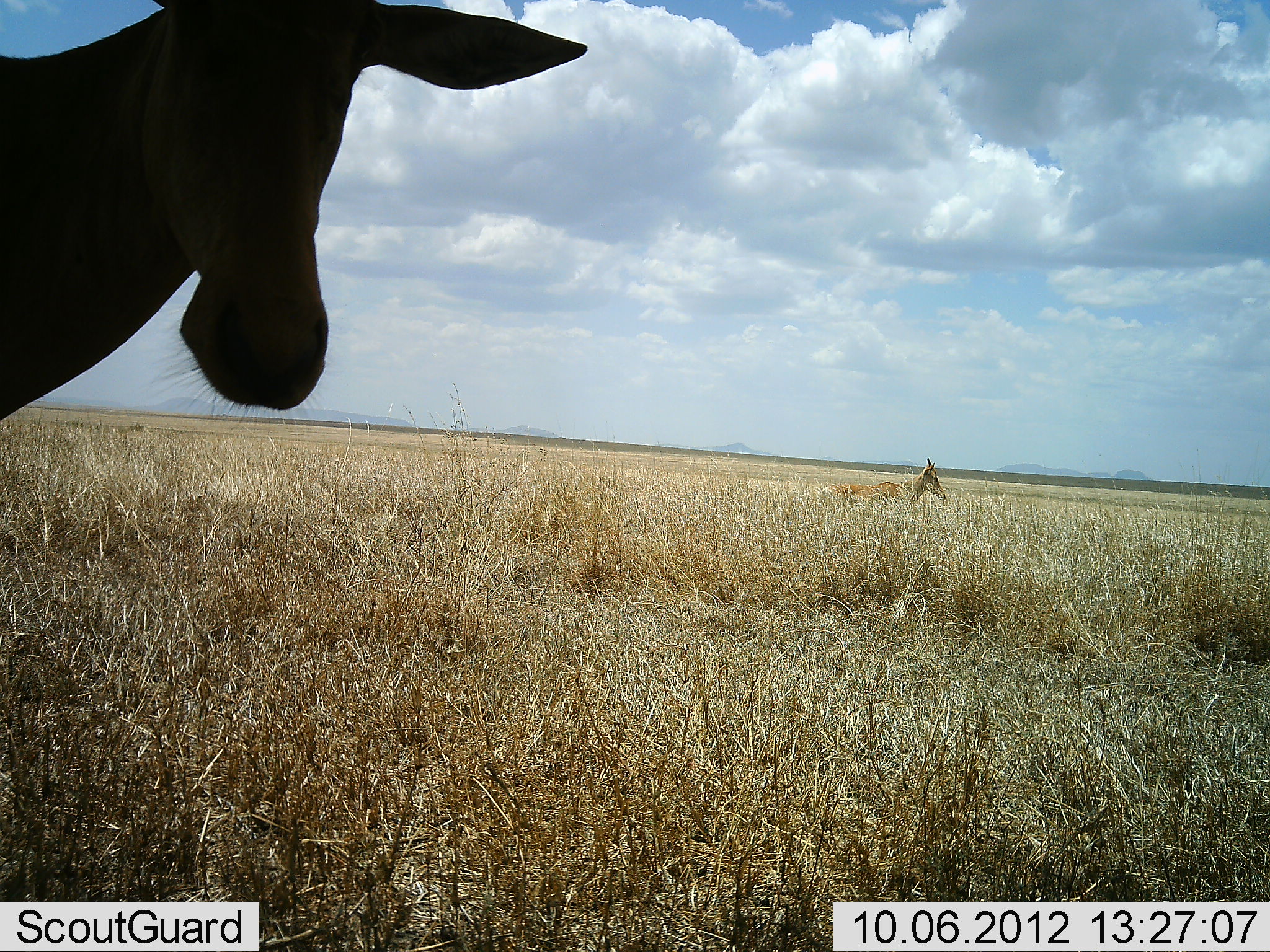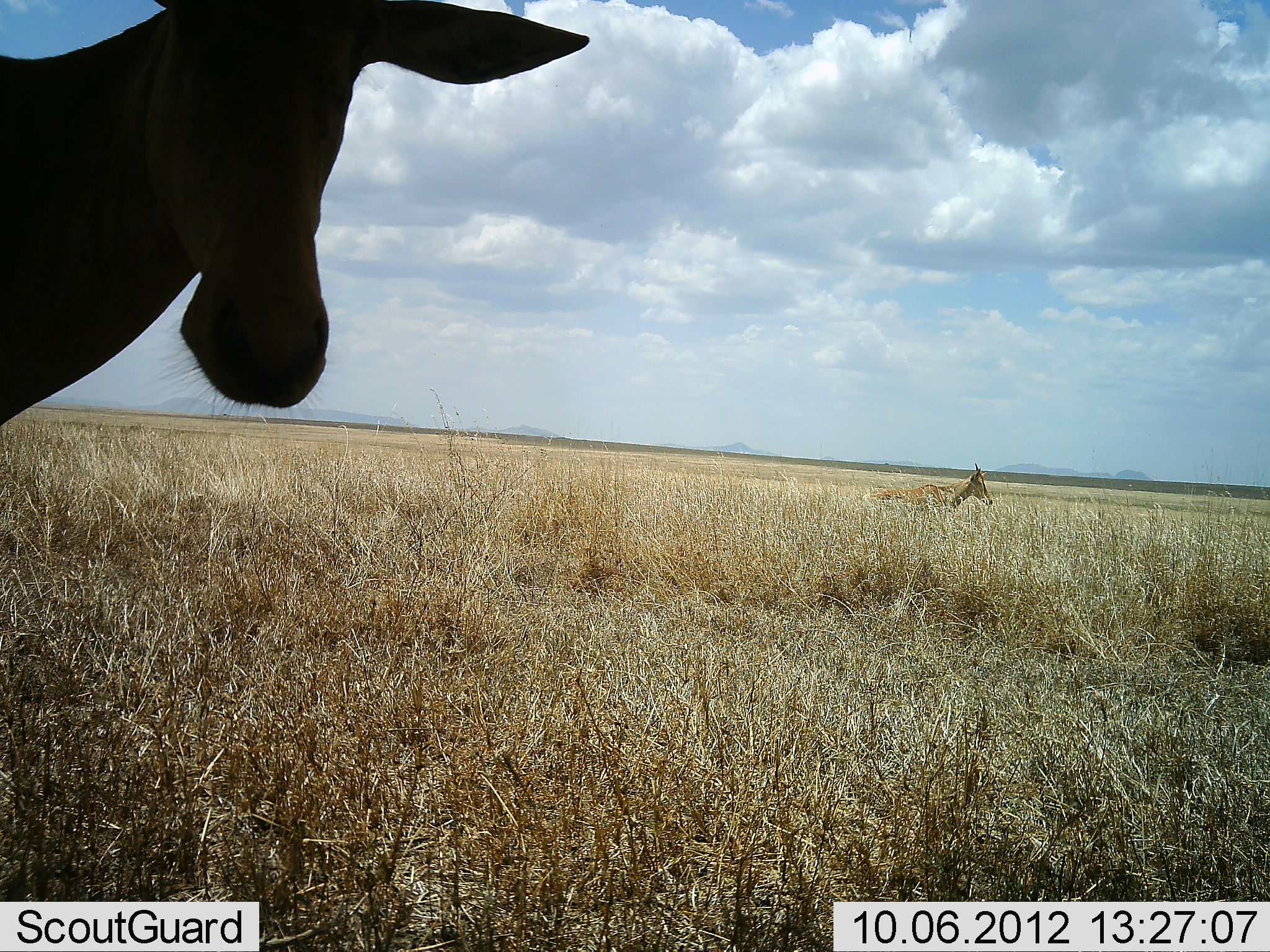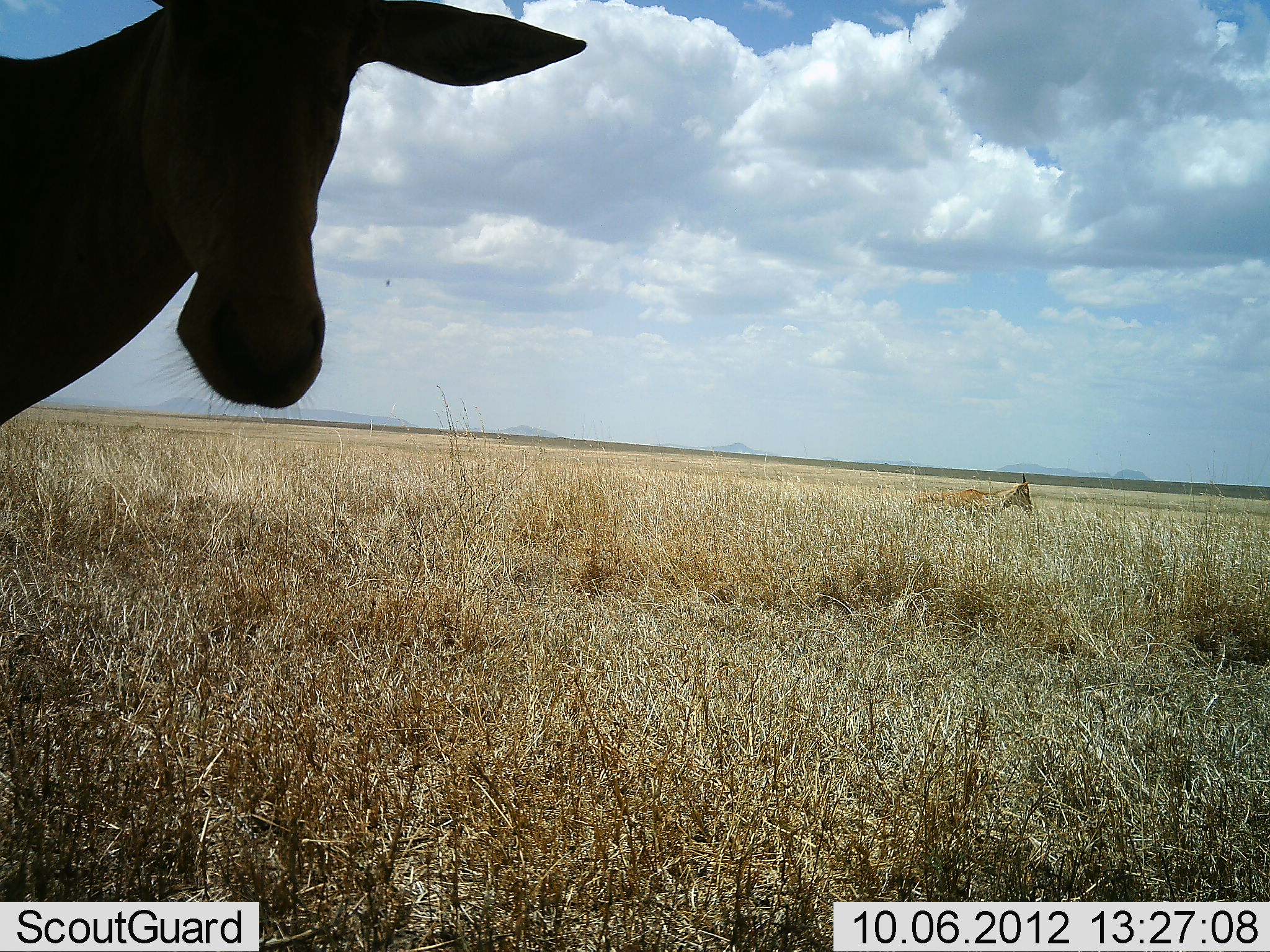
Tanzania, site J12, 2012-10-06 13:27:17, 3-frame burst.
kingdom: Animalia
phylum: Chordata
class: Mammalia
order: Artiodactyla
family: Bovidae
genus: Alcelaphus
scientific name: Alcelaphus buselaphus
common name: hartebeest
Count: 2.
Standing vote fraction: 90%.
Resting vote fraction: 10%.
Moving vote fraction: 80%.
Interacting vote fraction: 0%.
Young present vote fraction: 0%.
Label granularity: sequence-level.